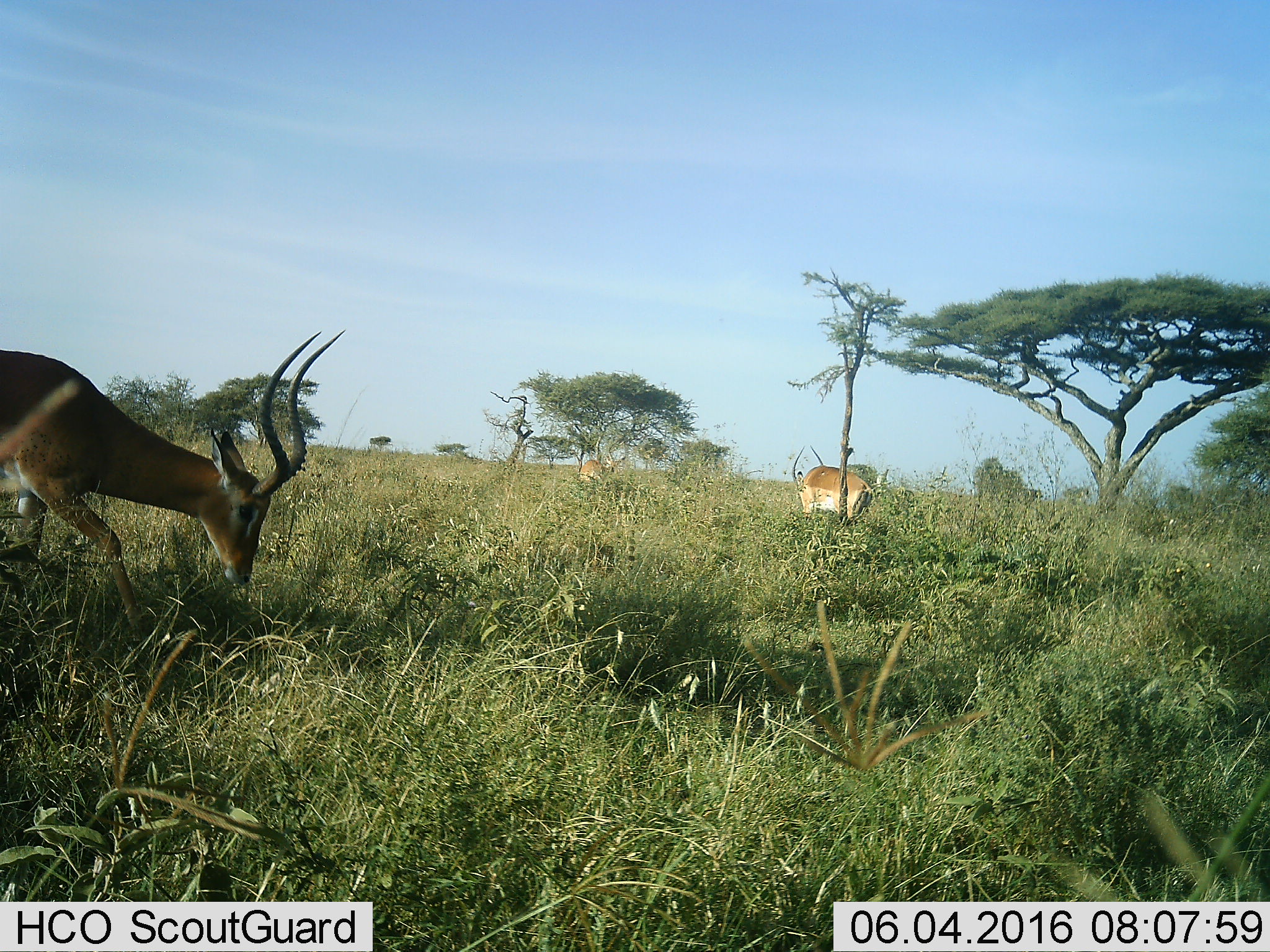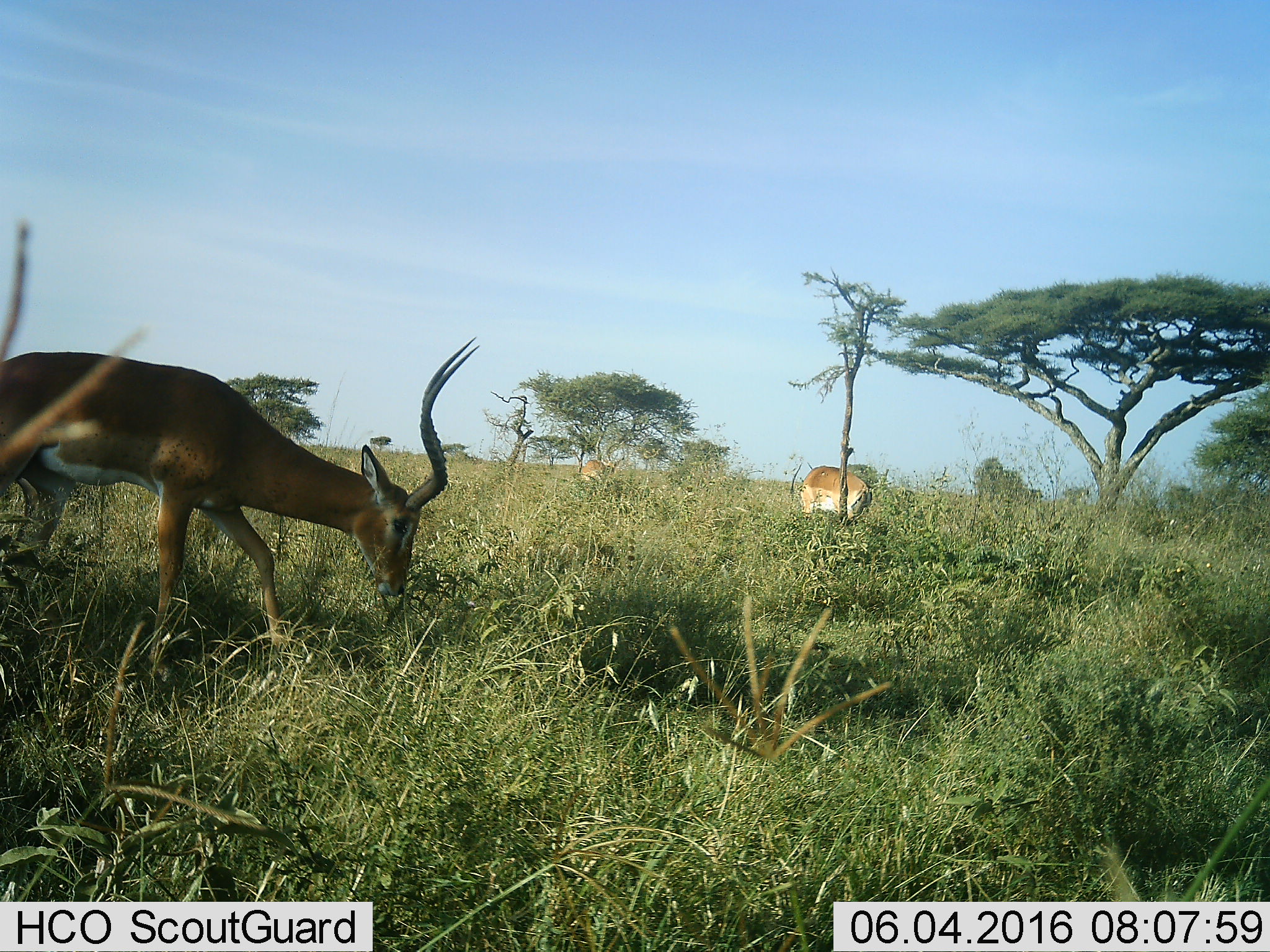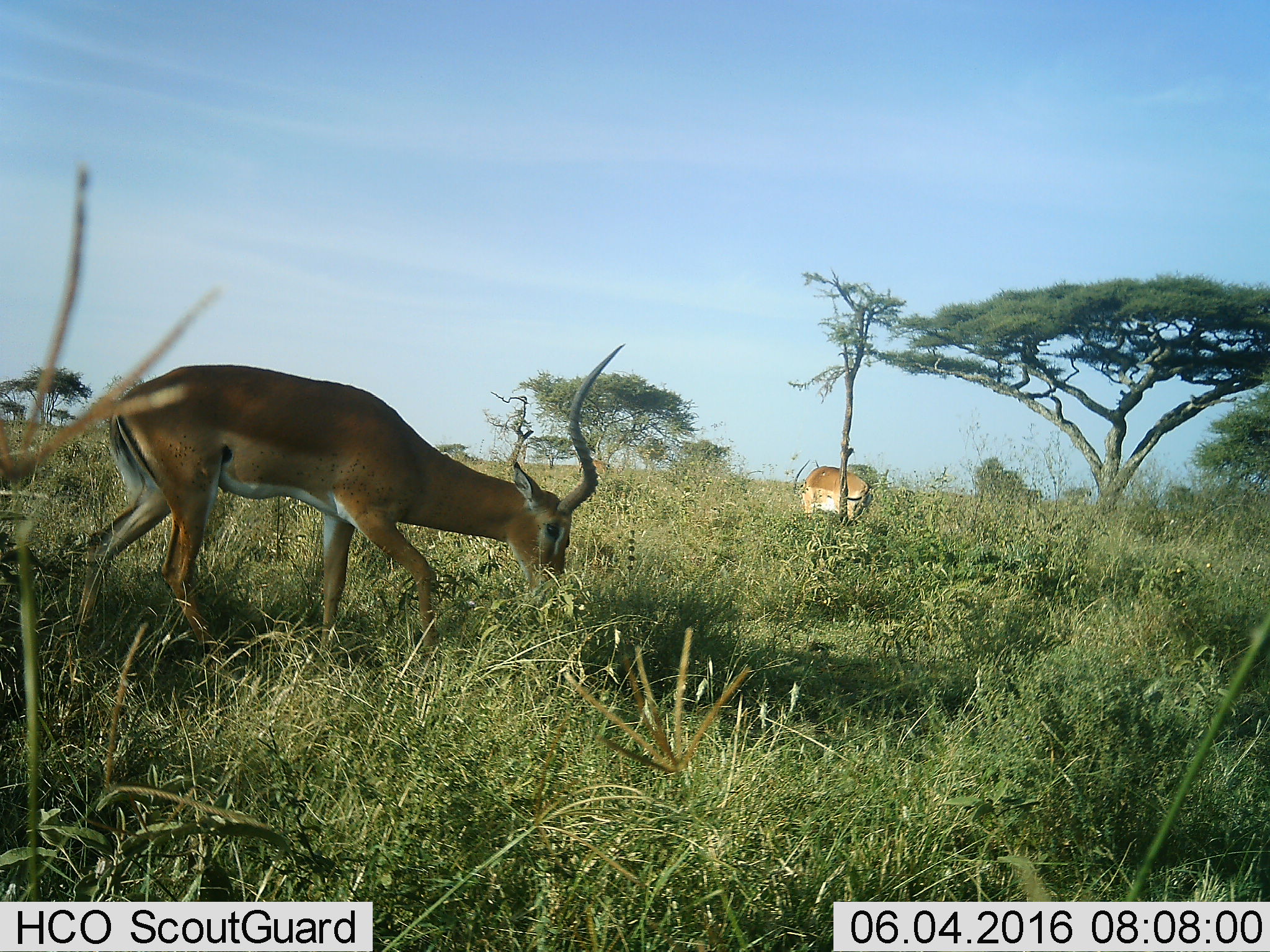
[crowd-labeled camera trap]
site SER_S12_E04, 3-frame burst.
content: unidentified animal